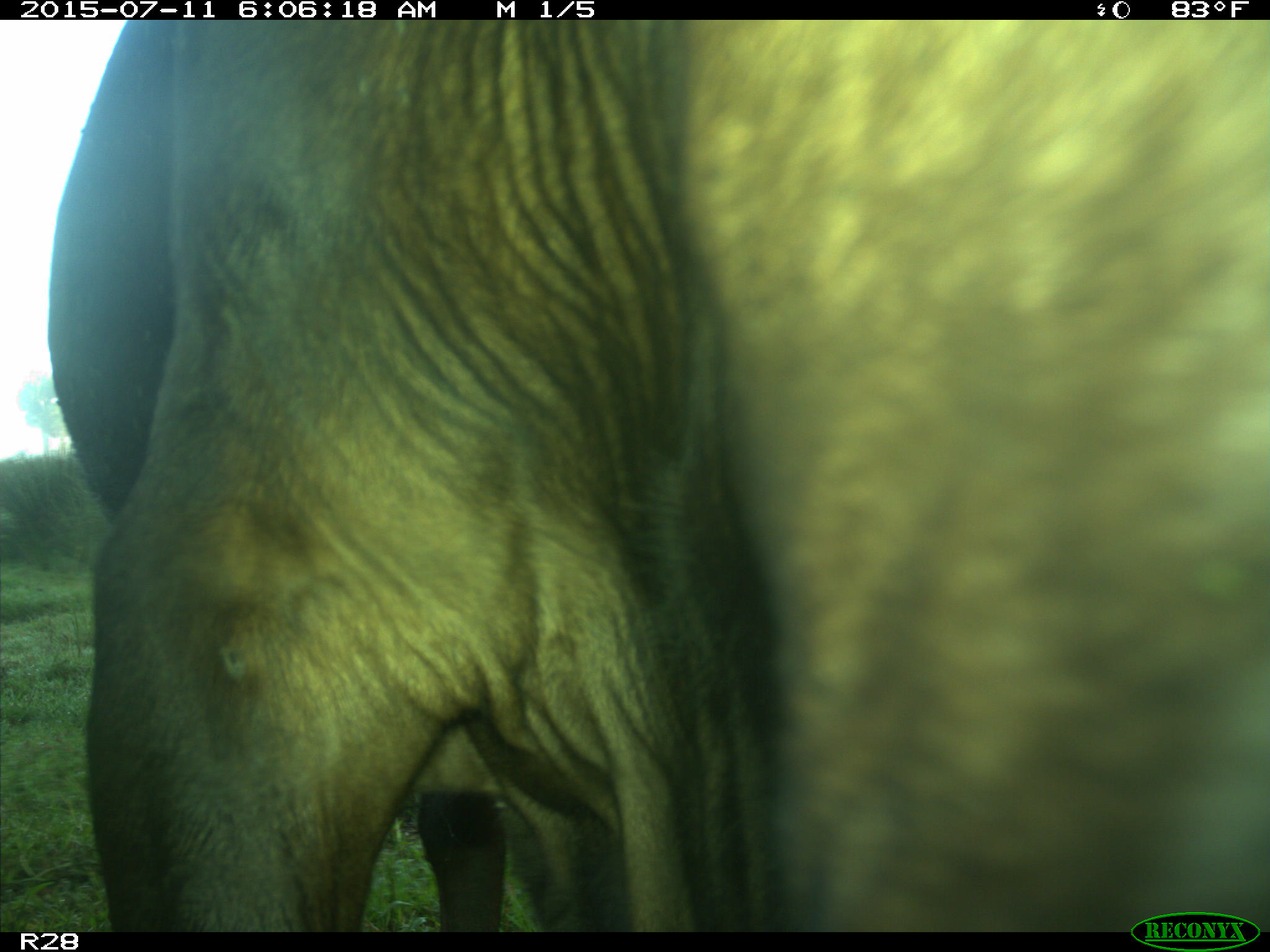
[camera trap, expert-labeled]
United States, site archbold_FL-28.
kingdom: Animalia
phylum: Chordata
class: Mammalia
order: Artiodactyla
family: Bovidae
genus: Bos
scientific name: Bos taurus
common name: domestic cow